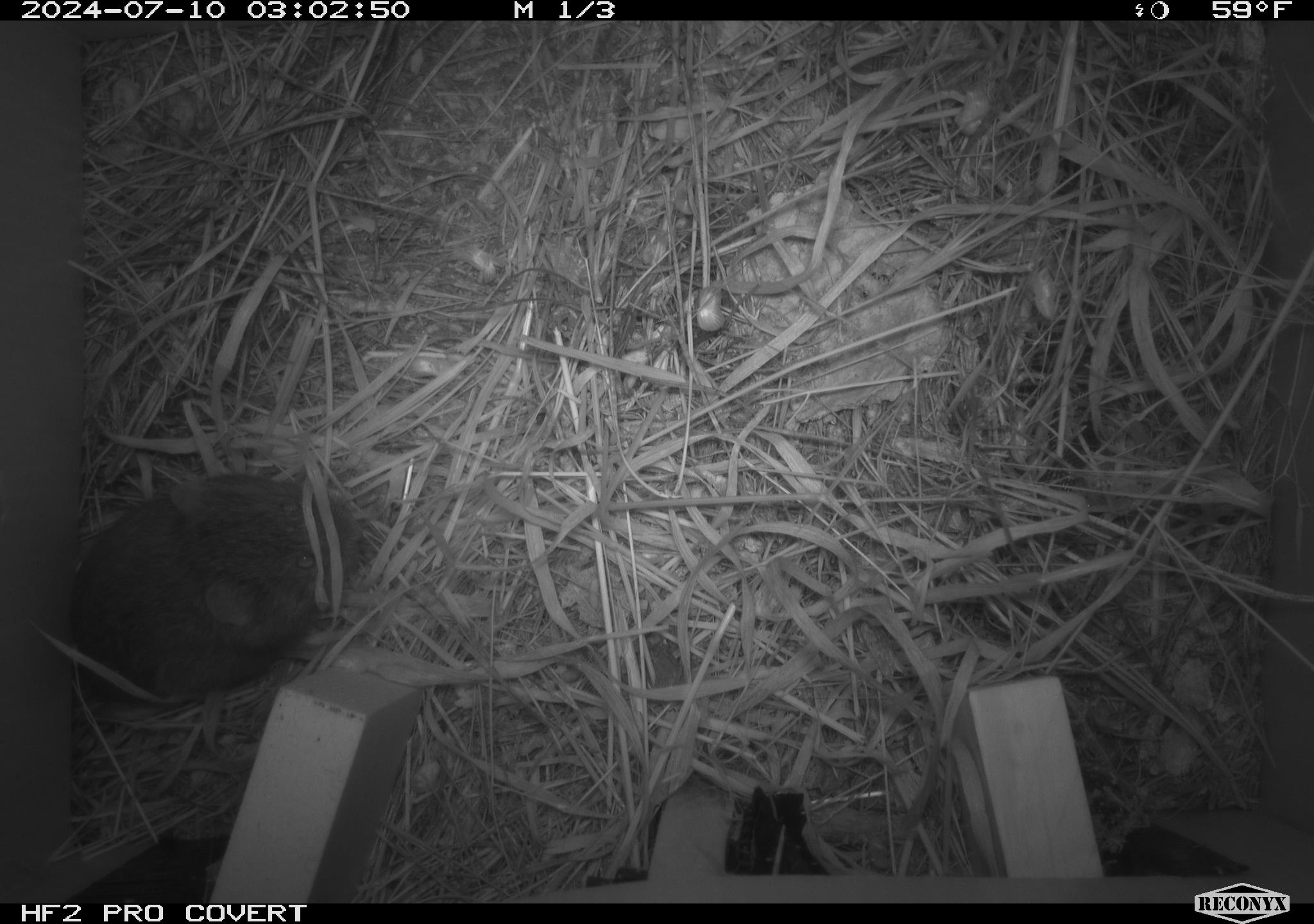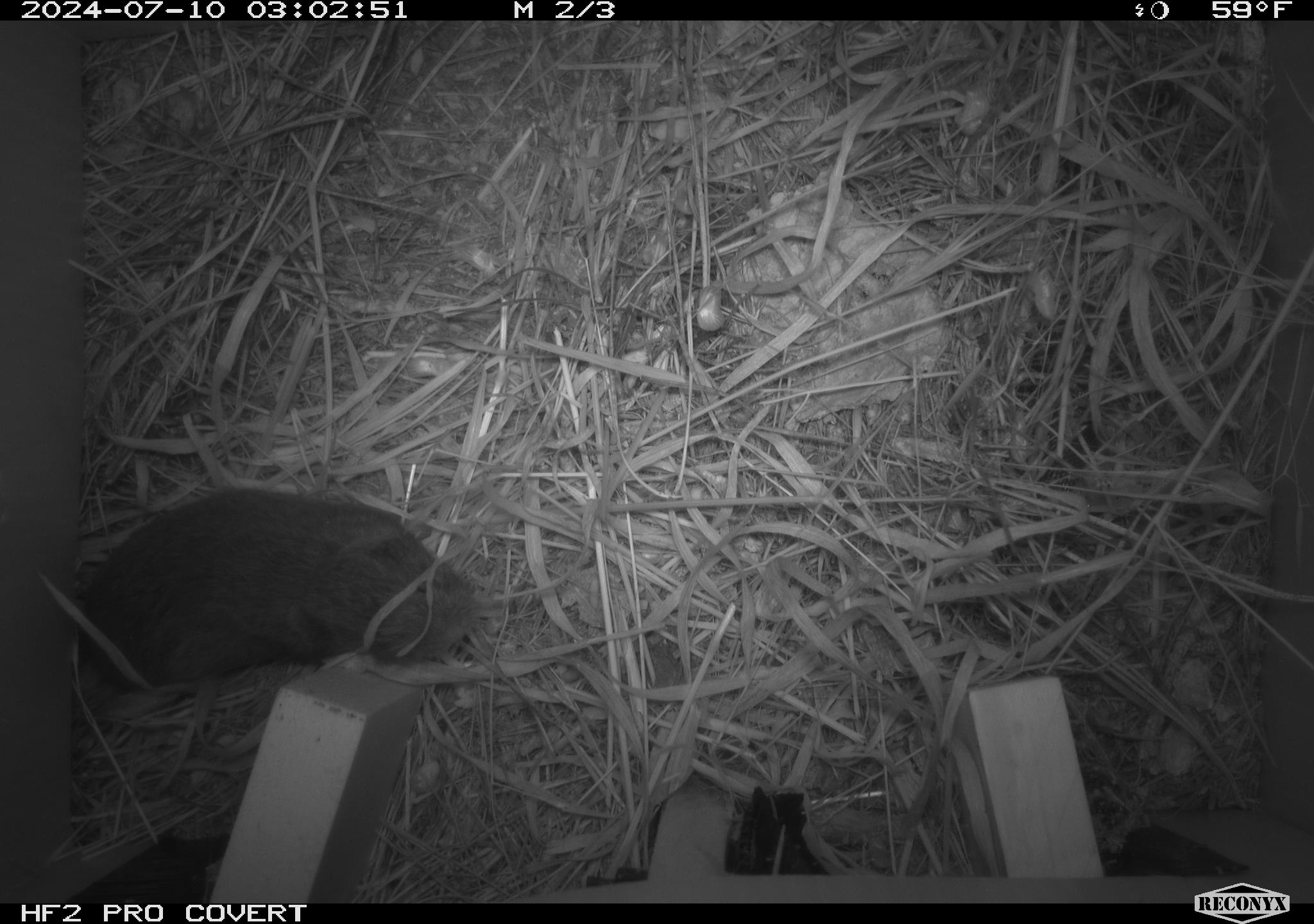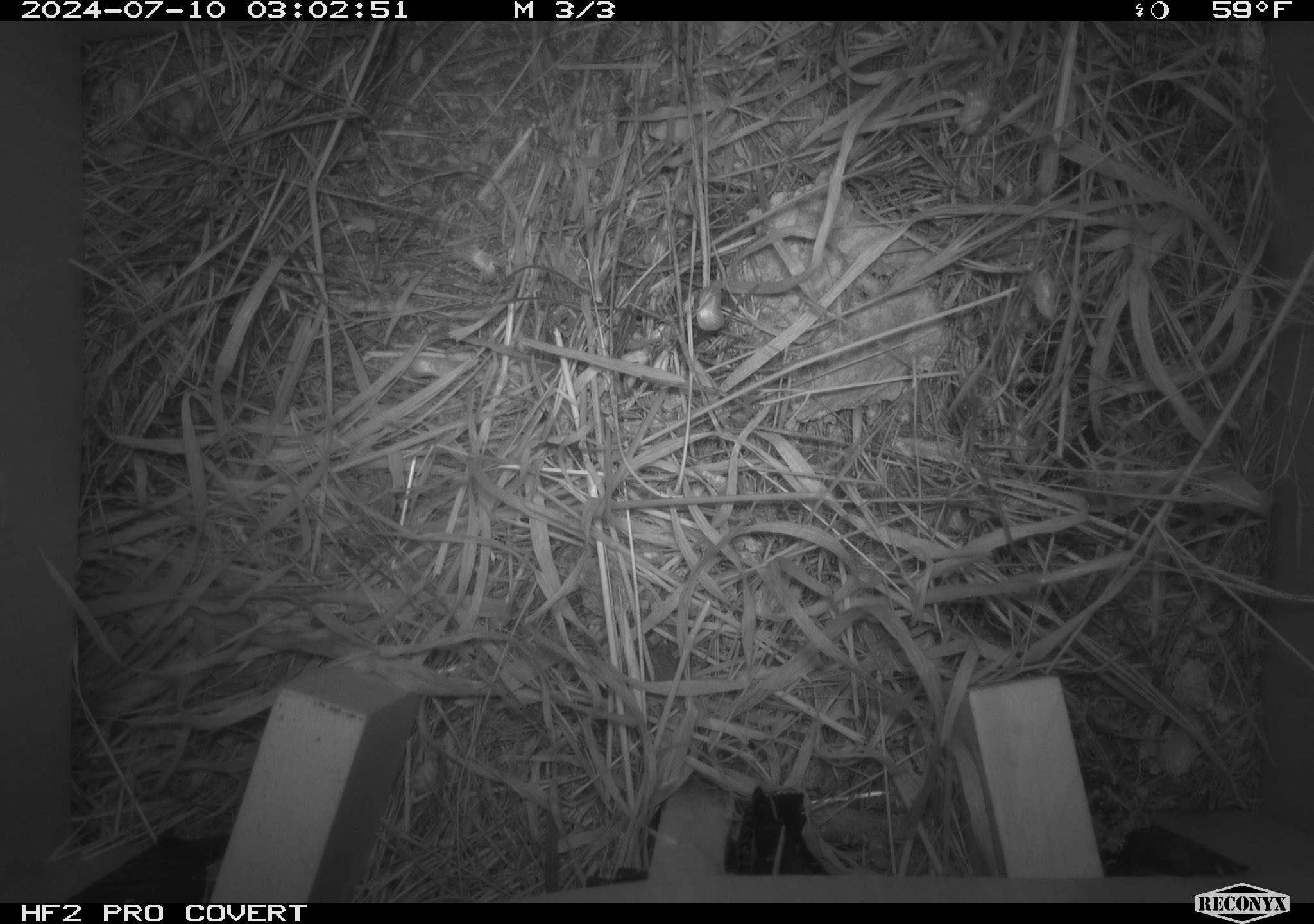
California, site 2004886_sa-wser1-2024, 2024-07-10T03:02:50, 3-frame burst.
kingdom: Animalia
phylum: Chordata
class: Mammalia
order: Rodentia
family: Cricetidae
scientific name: Arvicolinae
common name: voles, lemmings, and muskrats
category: arvicolinae subfamily